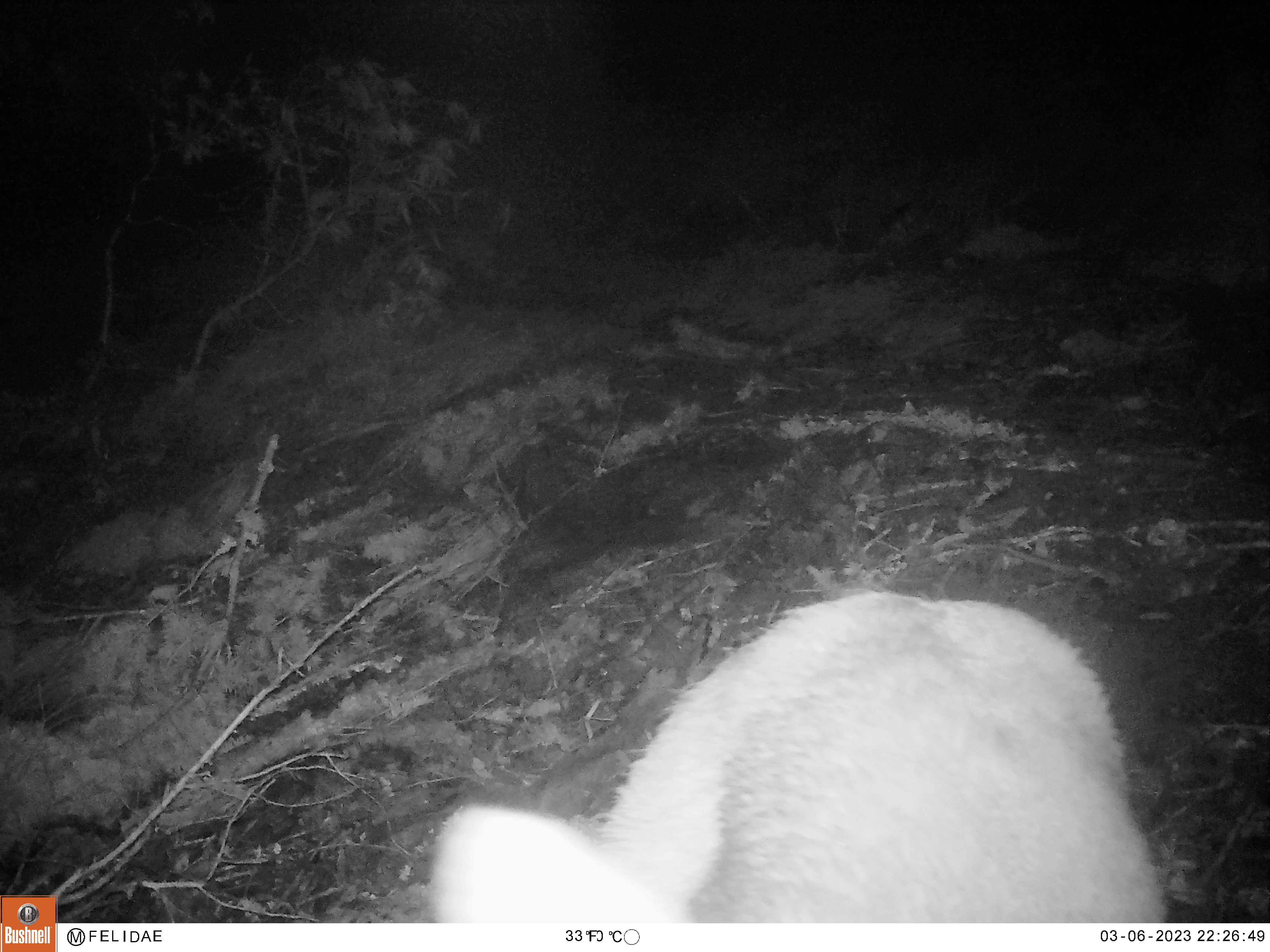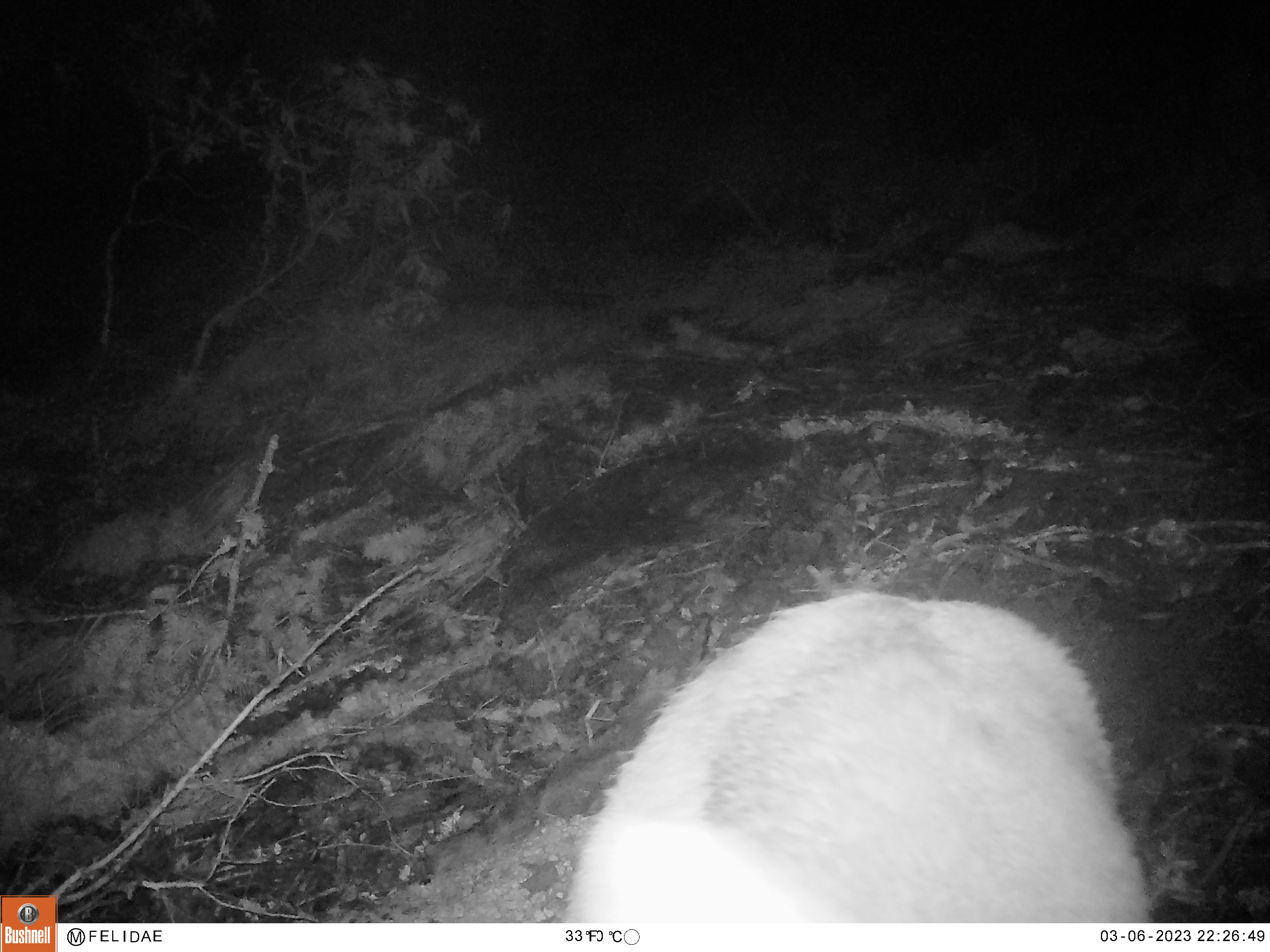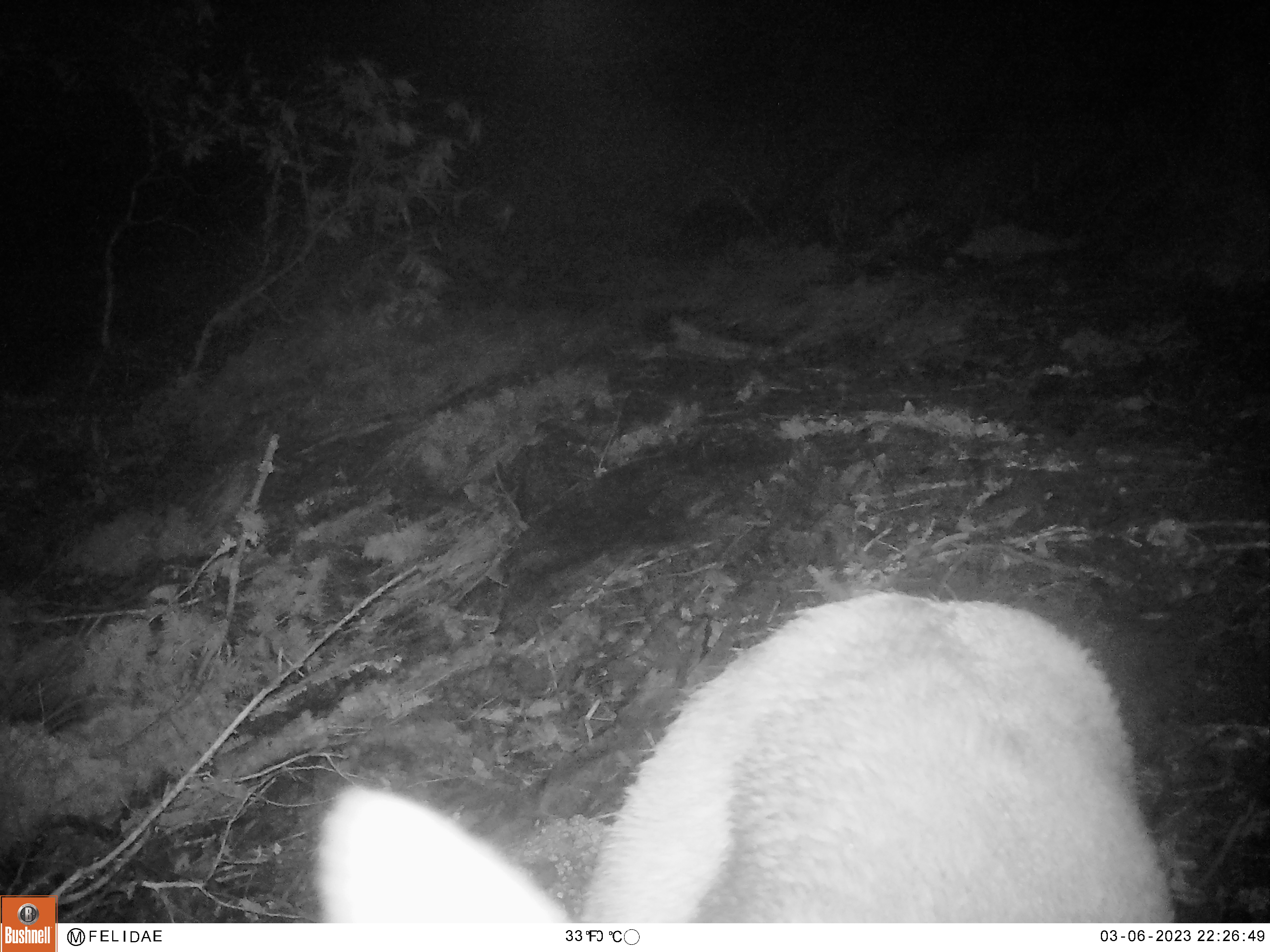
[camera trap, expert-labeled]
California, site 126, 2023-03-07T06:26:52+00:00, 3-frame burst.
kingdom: Animalia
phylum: Chordata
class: Mammalia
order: Artiodactyla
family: Cervidae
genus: Odocoileus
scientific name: Odocoileus hemionus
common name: mule deer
Mule deer (Odocoileus hemionus).